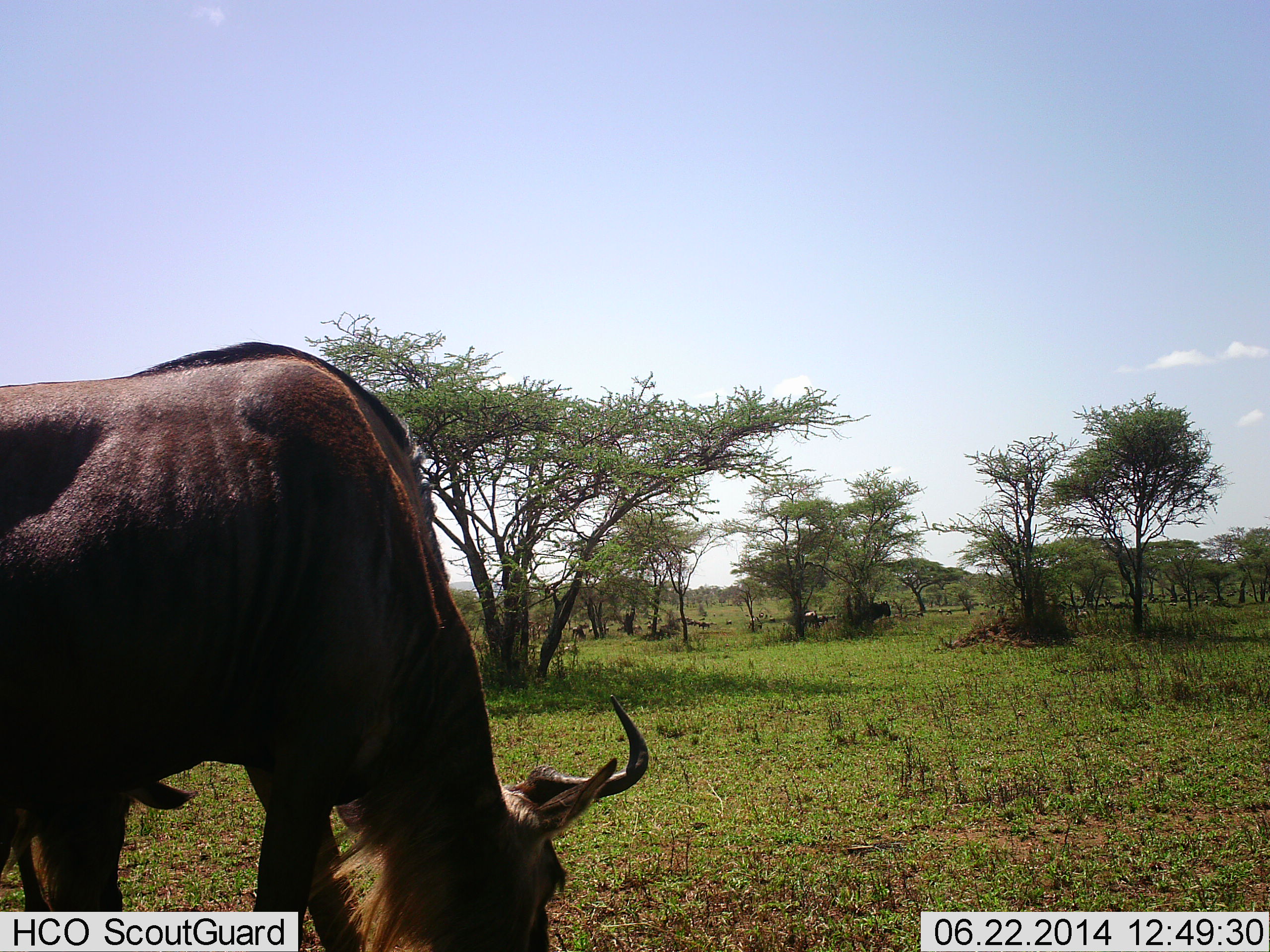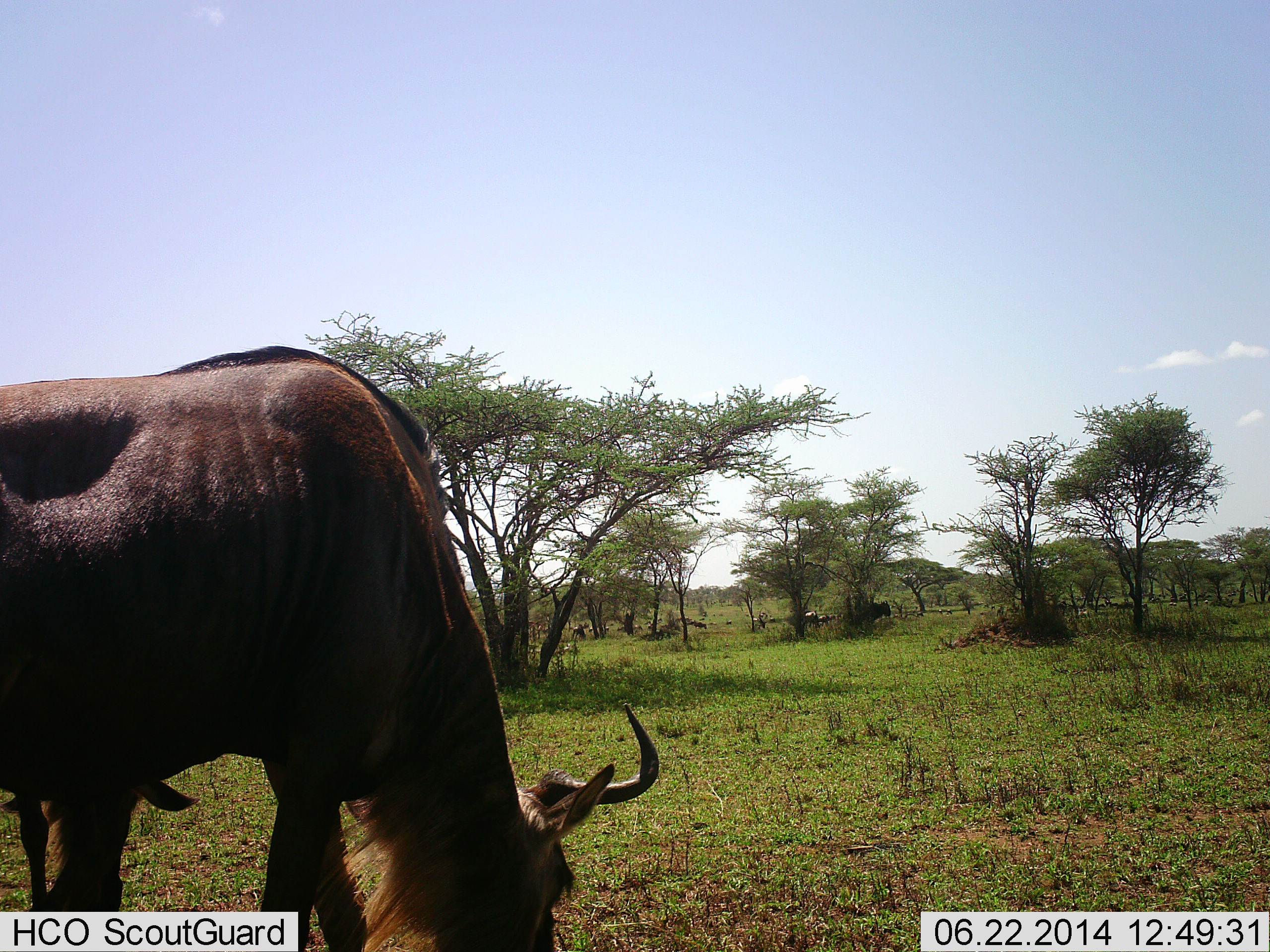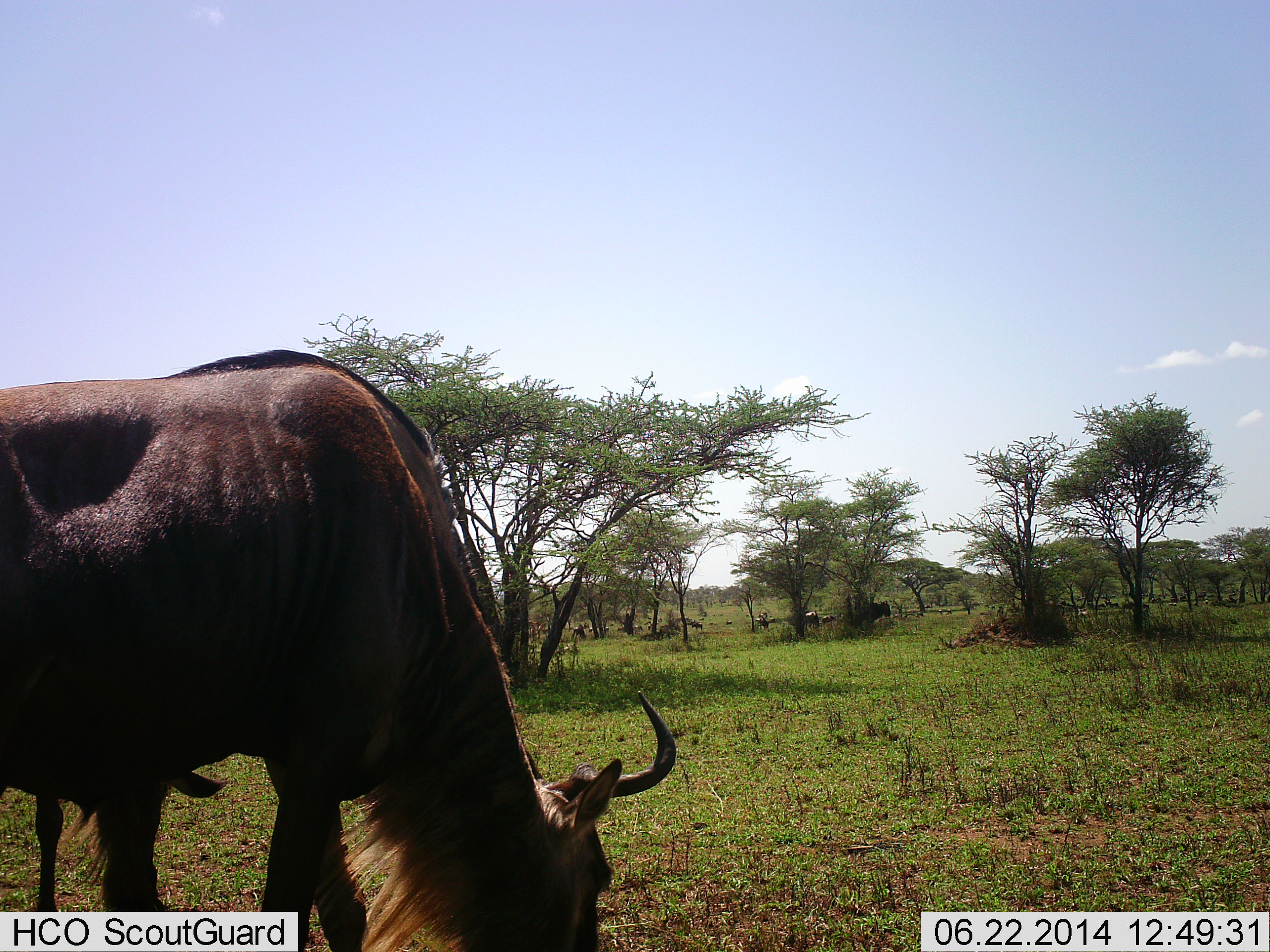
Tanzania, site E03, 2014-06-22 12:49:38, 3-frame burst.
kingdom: Animalia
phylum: Chordata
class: Mammalia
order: Artiodactyla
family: Bovidae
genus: Connochaetes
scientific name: Connochaetes taurinus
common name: blue wildebeest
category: wildebeest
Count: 1.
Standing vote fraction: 30%.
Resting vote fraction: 10%.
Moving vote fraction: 20%.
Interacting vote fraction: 0%.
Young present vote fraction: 0%.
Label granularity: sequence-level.